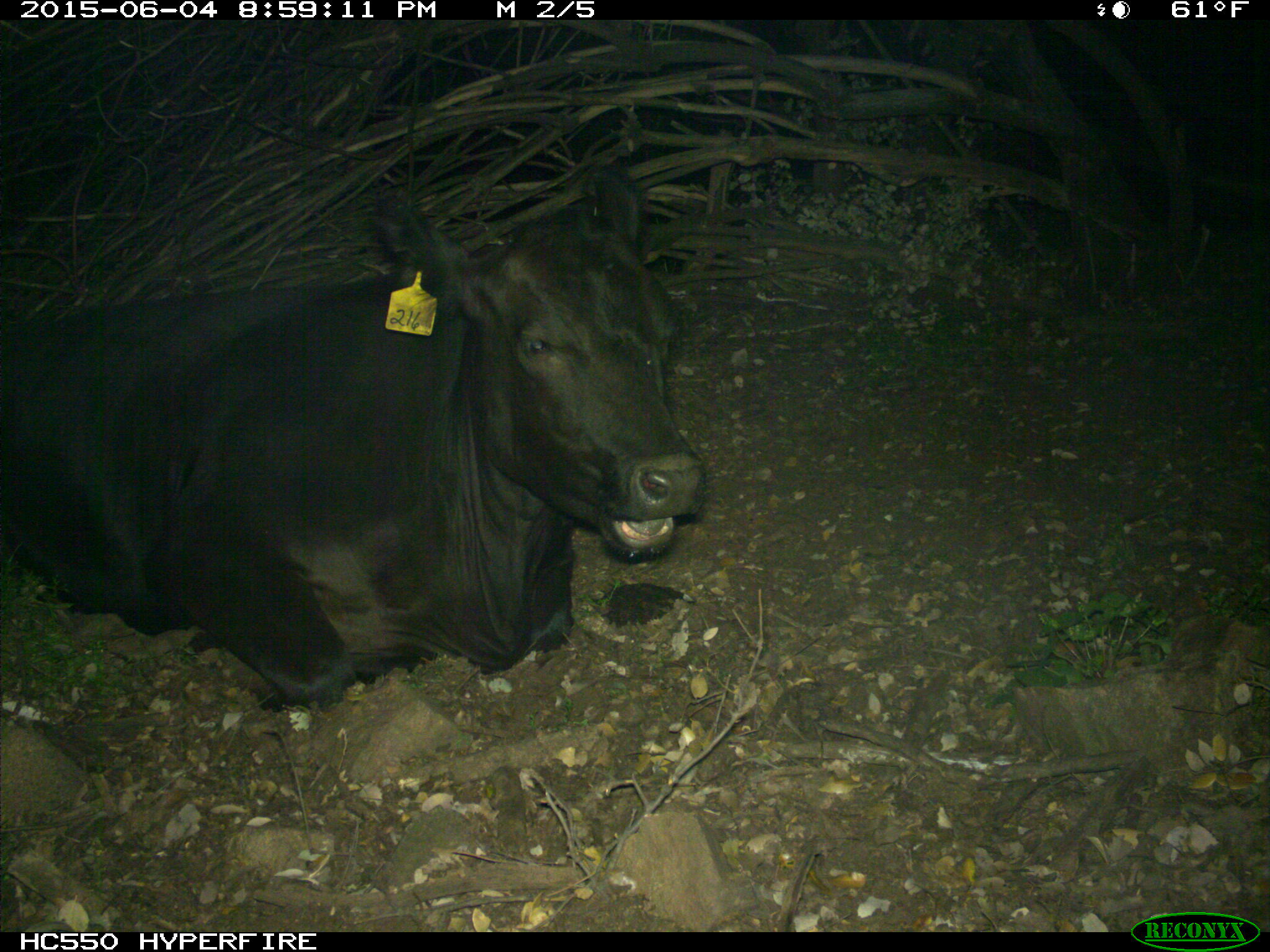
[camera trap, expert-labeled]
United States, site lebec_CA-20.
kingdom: Animalia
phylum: Chordata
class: Mammalia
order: Artiodactyla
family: Bovidae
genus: Bos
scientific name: Bos taurus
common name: domestic cow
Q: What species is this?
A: Bos taurus (domestic cow).